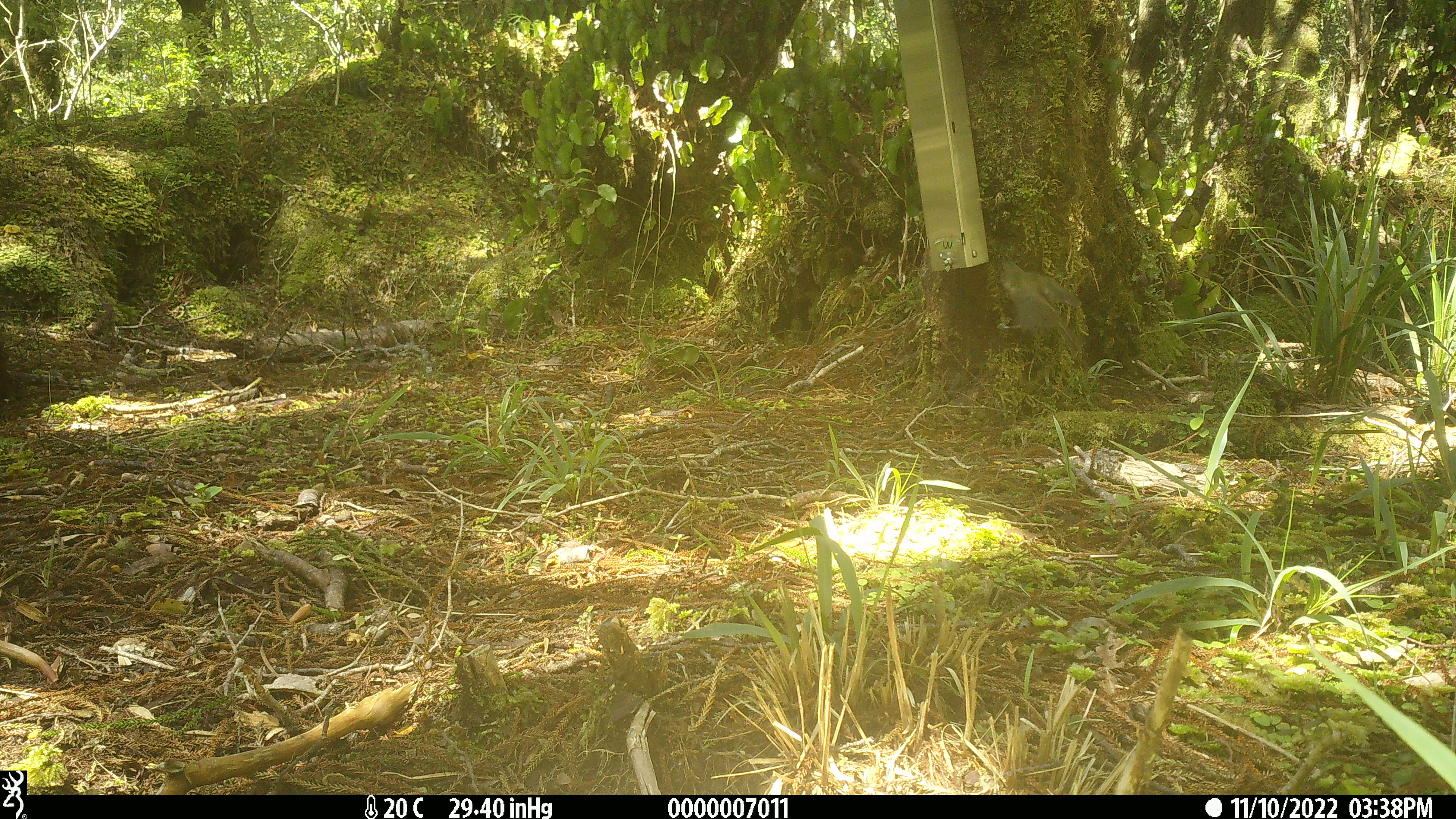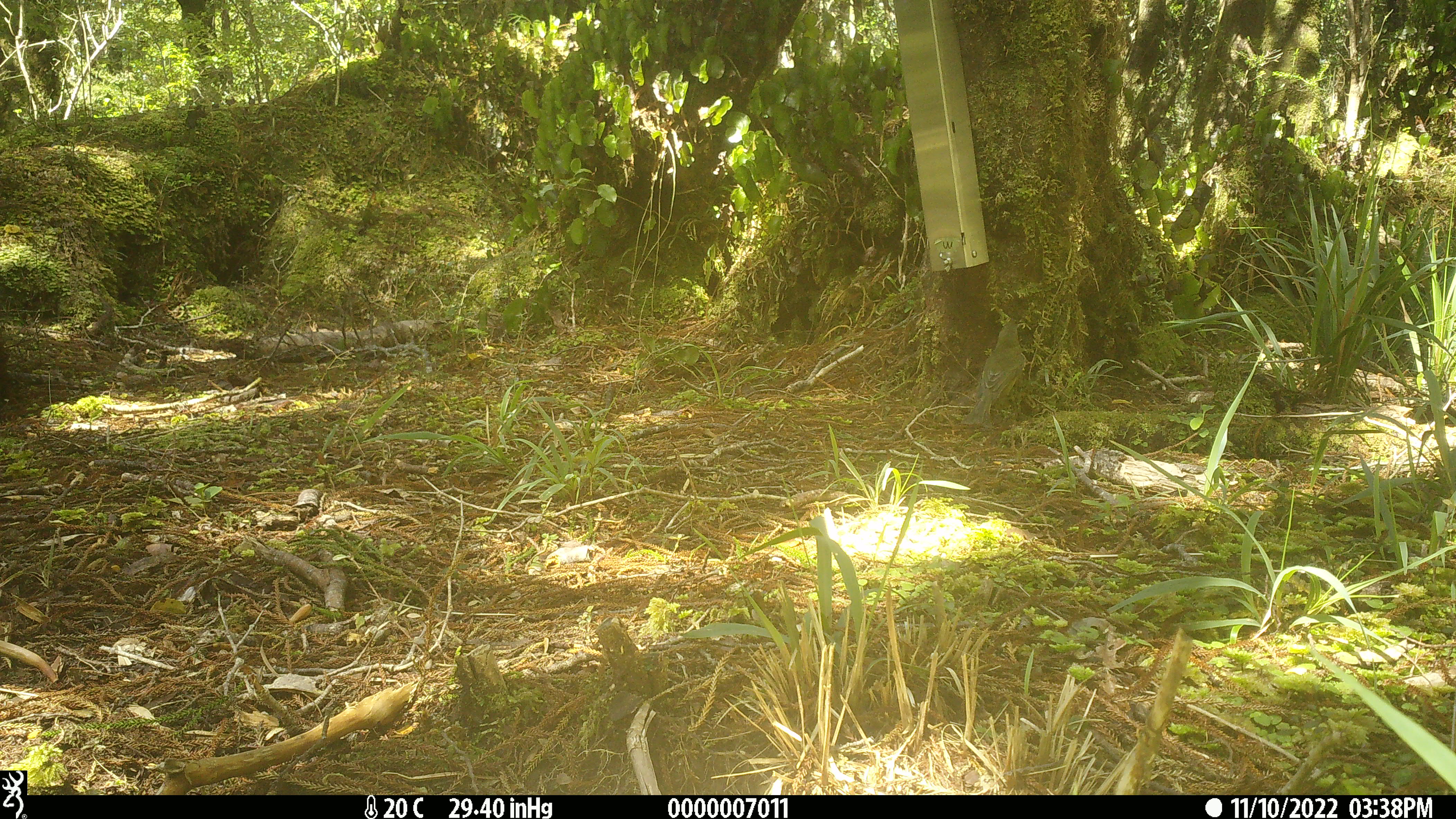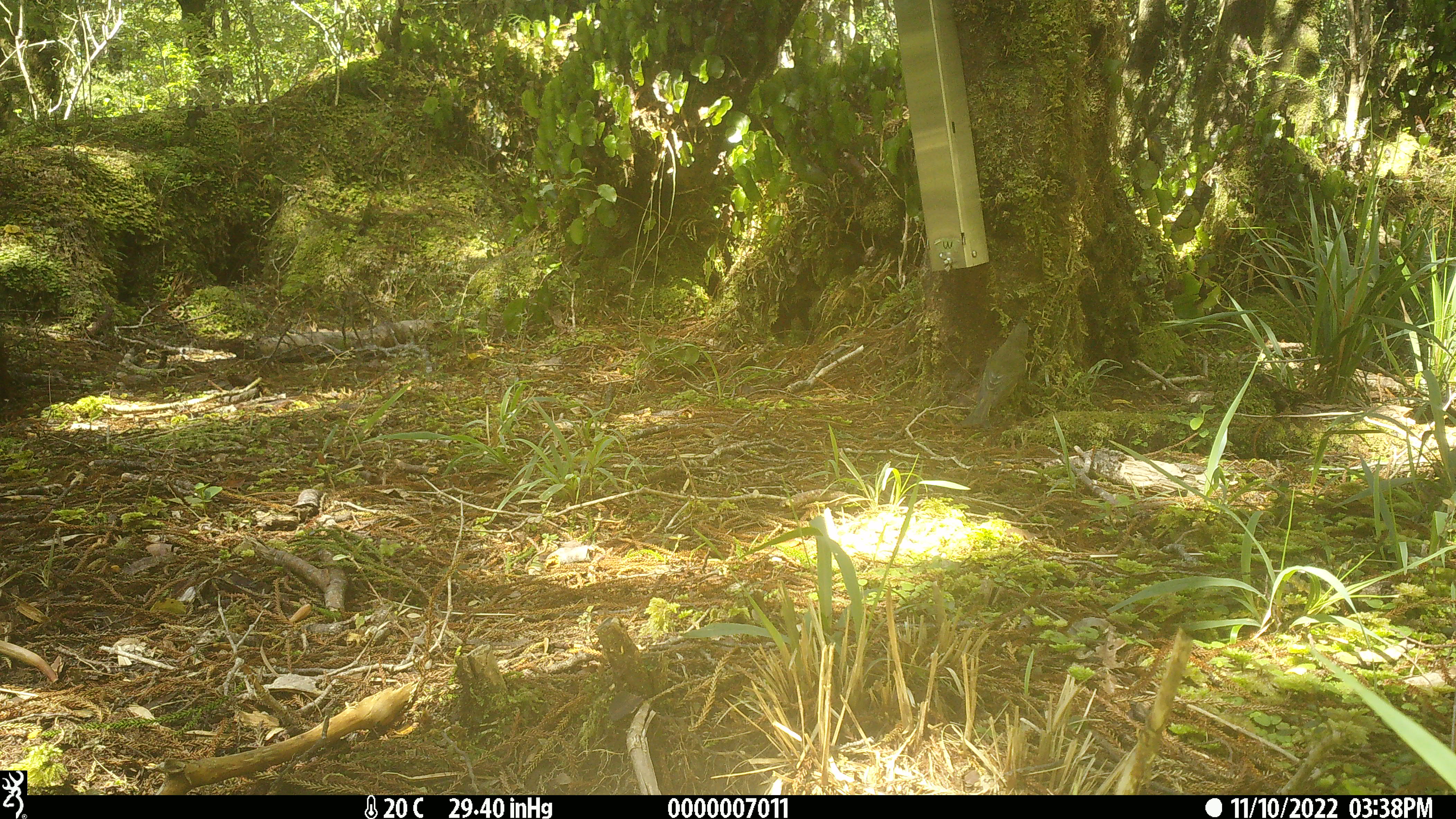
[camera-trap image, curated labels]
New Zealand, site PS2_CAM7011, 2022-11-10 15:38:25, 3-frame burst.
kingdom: Animalia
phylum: Chordata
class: Aves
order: Passeriformes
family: Meliphagidae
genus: Anthornis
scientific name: Anthornis melanura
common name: new zealand bellbird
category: bellbird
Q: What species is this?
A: Bellbird (new zealand bellbird) (Anthornis melanura).